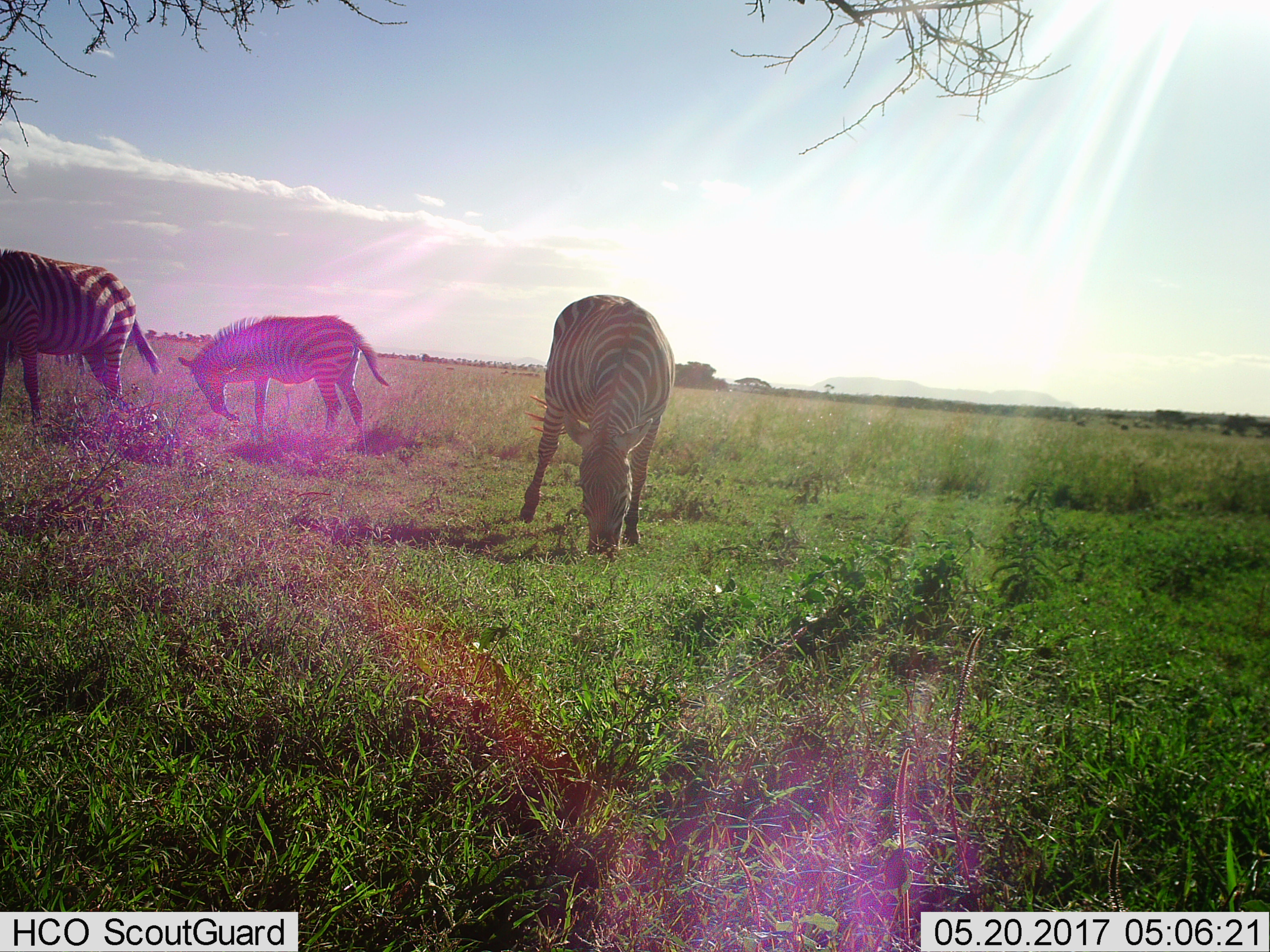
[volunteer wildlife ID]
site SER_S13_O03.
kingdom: Animalia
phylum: Chordata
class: Mammalia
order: Perissodactyla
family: Equidae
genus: Equus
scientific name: Equus quagga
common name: plains zebra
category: zebraplains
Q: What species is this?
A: Zebraplains (plains zebra) (Equus quagga).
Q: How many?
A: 3.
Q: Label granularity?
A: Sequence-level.